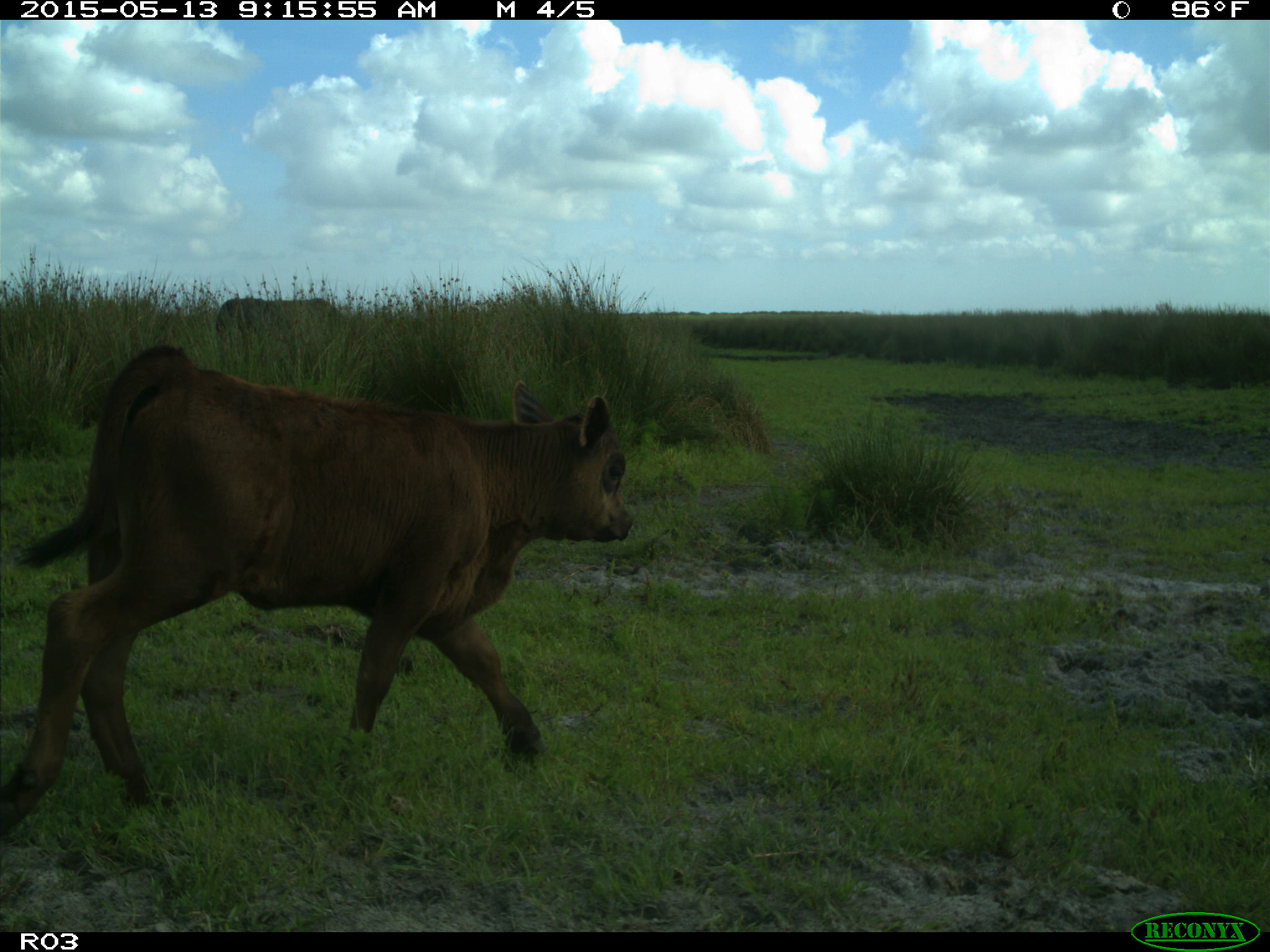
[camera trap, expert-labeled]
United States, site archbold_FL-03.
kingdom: Animalia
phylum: Chordata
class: Mammalia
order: Artiodactyla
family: Bovidae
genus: Bos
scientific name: Bos taurus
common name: domestic cow